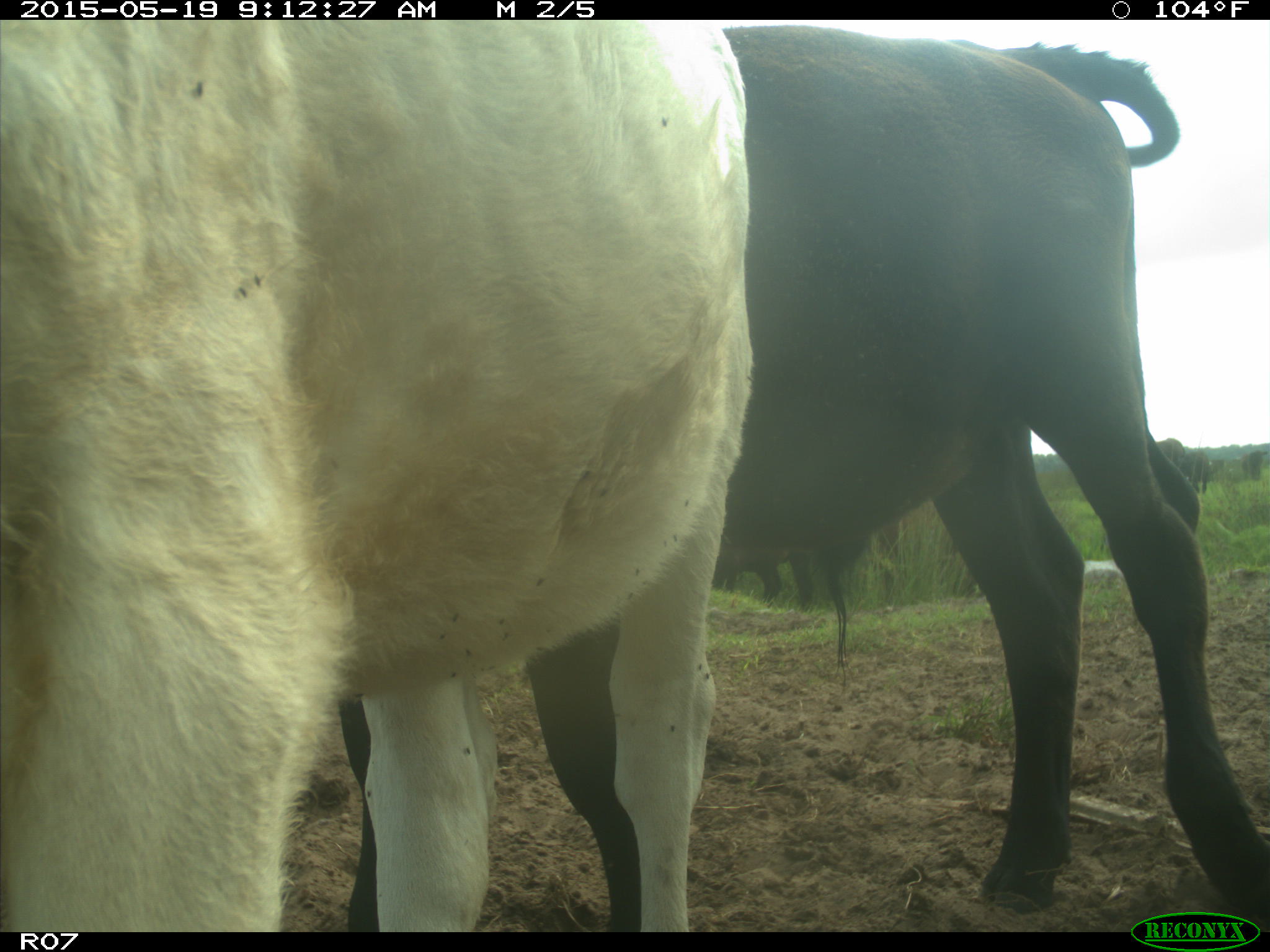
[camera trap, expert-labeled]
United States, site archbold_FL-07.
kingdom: Animalia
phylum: Chordata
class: Mammalia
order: Artiodactyla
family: Bovidae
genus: Bos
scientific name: Bos taurus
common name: domestic cow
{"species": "Bos taurus (domestic cow)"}